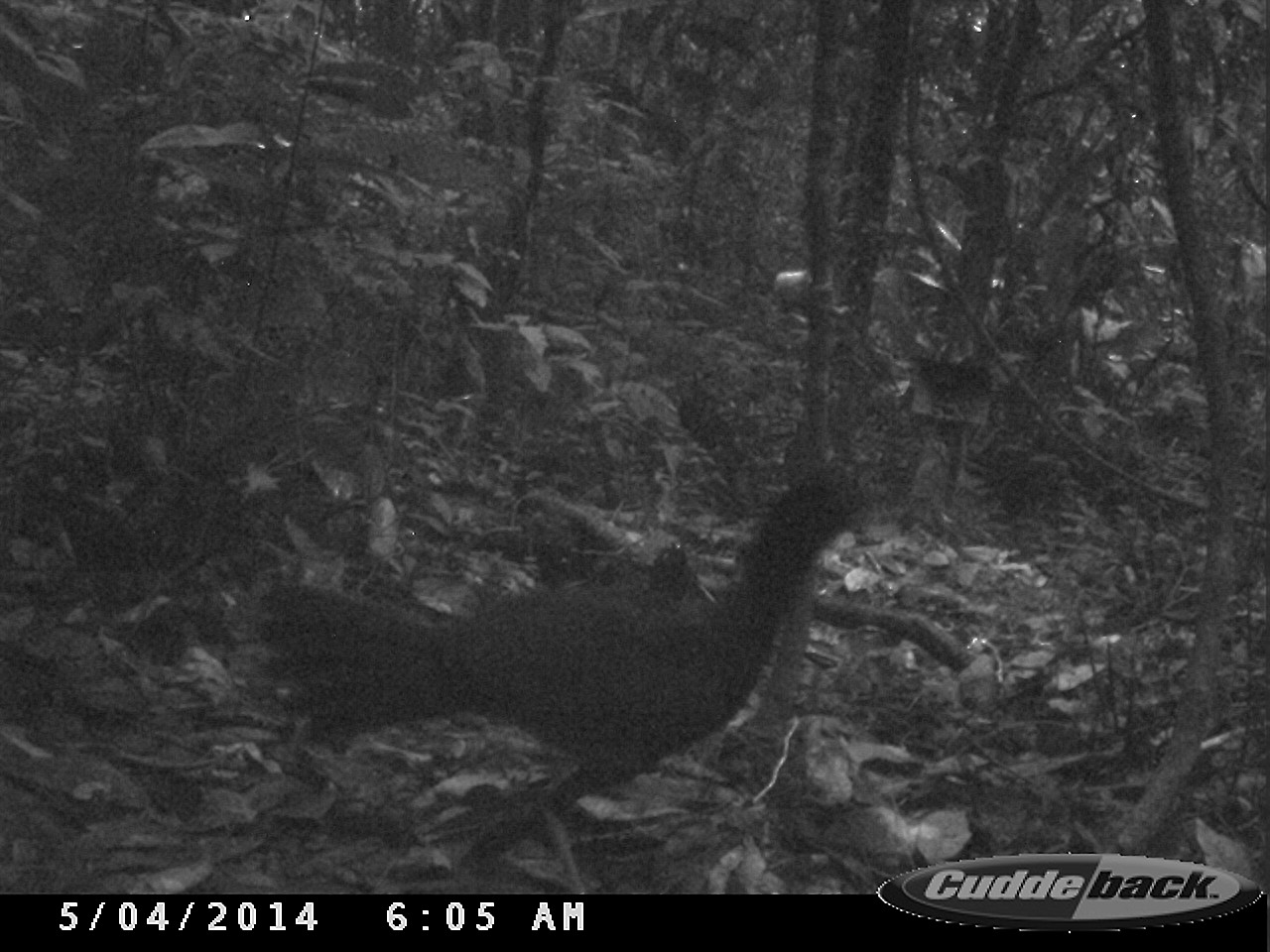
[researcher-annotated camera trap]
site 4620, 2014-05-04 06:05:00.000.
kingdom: Animalia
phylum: Chordata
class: Aves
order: Galliformes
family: Cracidae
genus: Mitu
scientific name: Mitu tomentosum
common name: crestless curassow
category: mitu tomentosa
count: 1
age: adult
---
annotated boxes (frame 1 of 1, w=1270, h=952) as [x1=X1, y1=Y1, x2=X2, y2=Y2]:
mitu tomentosa: [x1=253, y1=474, x2=881, y2=894]